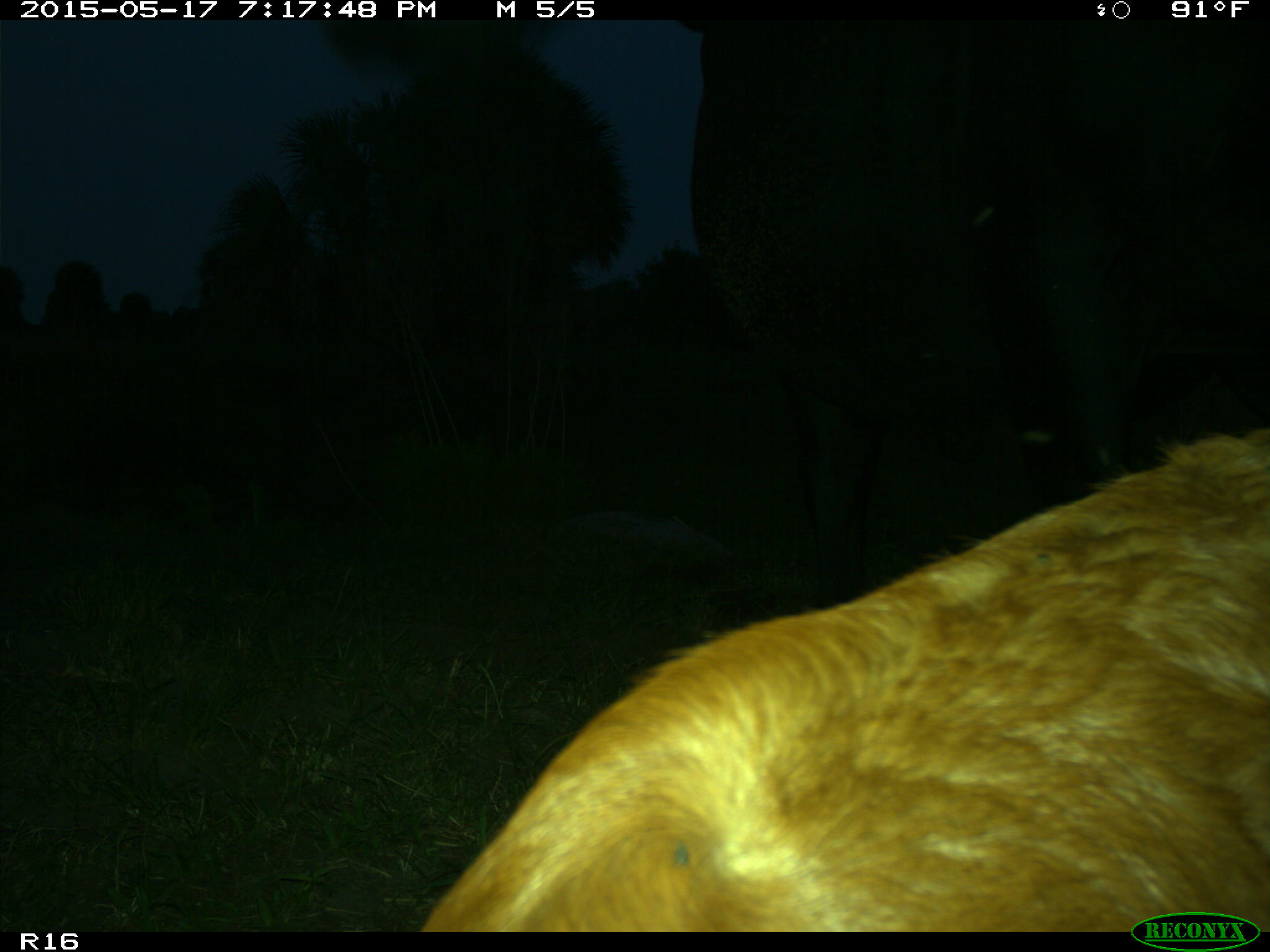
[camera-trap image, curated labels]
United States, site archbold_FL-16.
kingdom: Animalia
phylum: Chordata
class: Mammalia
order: Artiodactyla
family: Bovidae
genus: Bos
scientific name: Bos taurus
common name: domestic cow